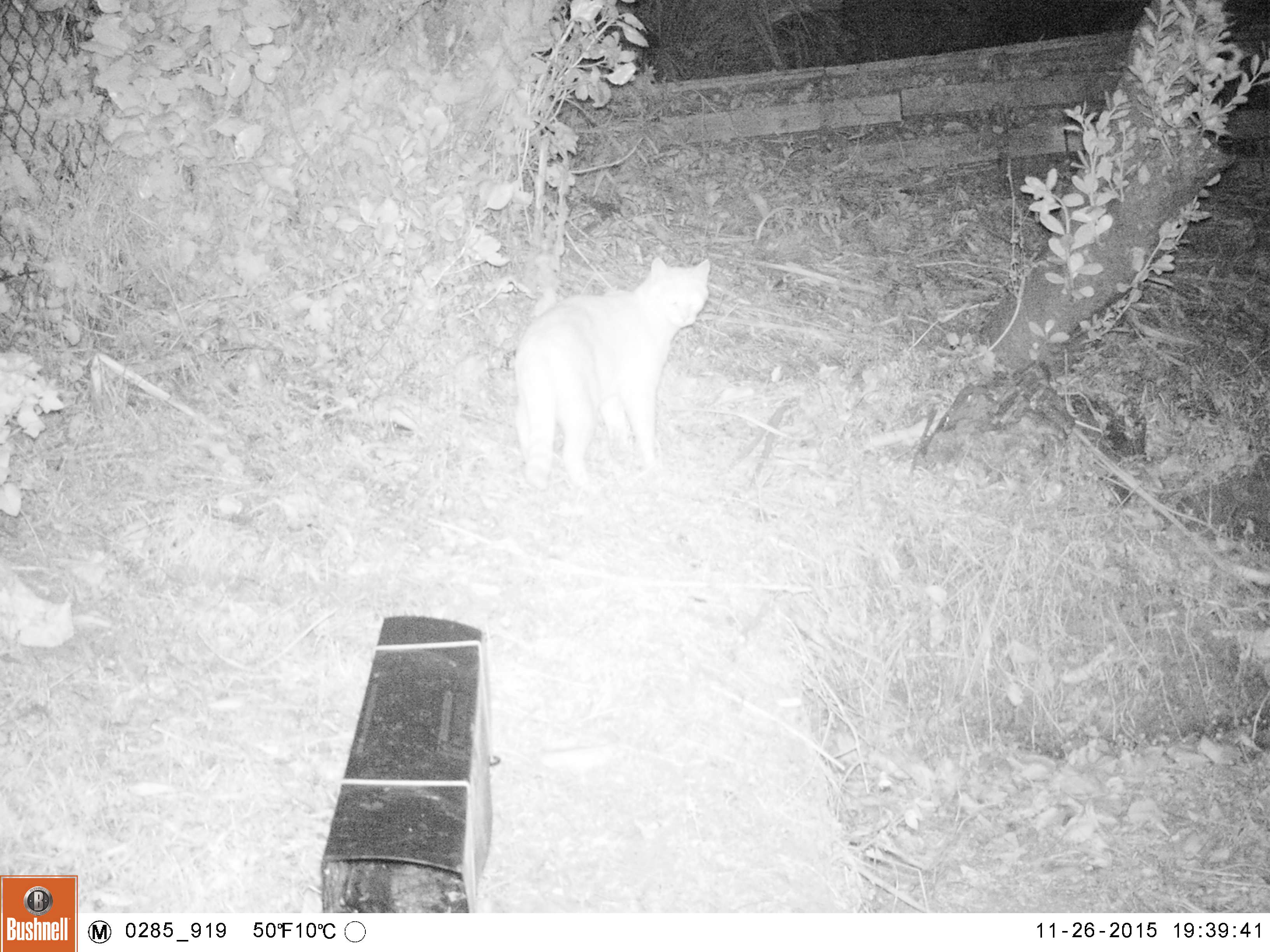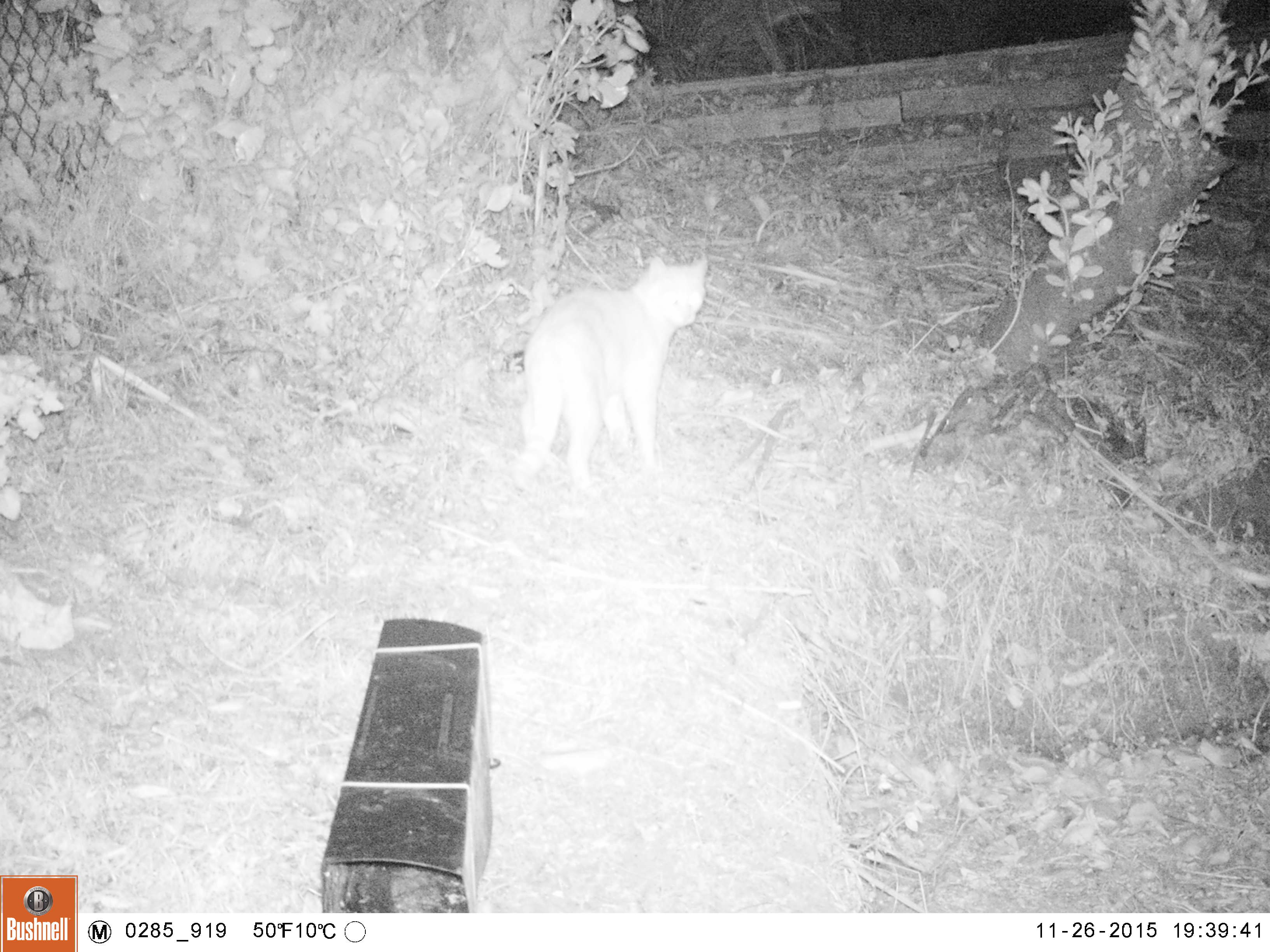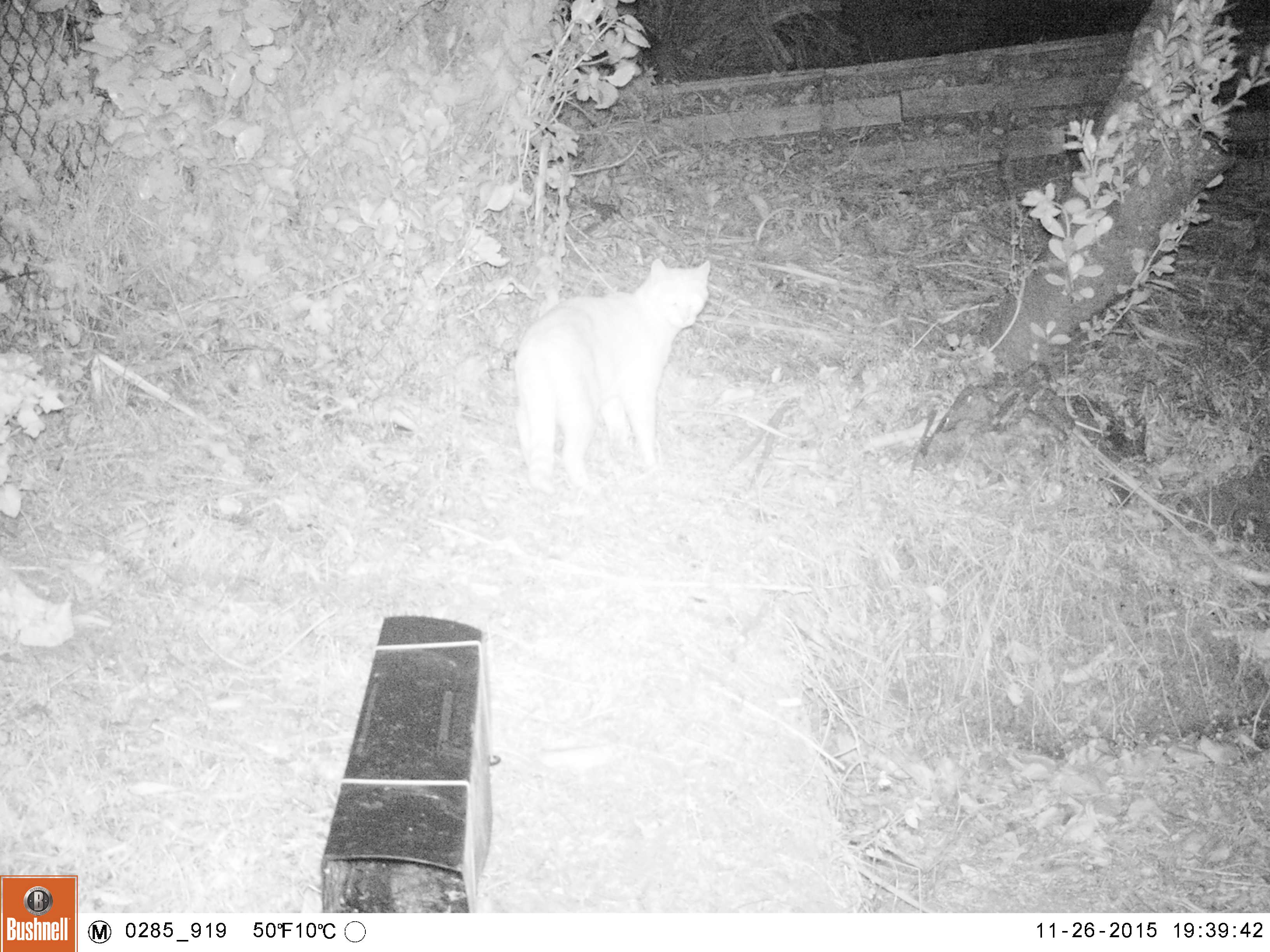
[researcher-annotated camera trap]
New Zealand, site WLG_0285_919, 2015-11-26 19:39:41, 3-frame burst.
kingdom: Animalia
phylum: Chordata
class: Mammalia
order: Carnivora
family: Felidae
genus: Felis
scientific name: Felis catus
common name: domestic cat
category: cat